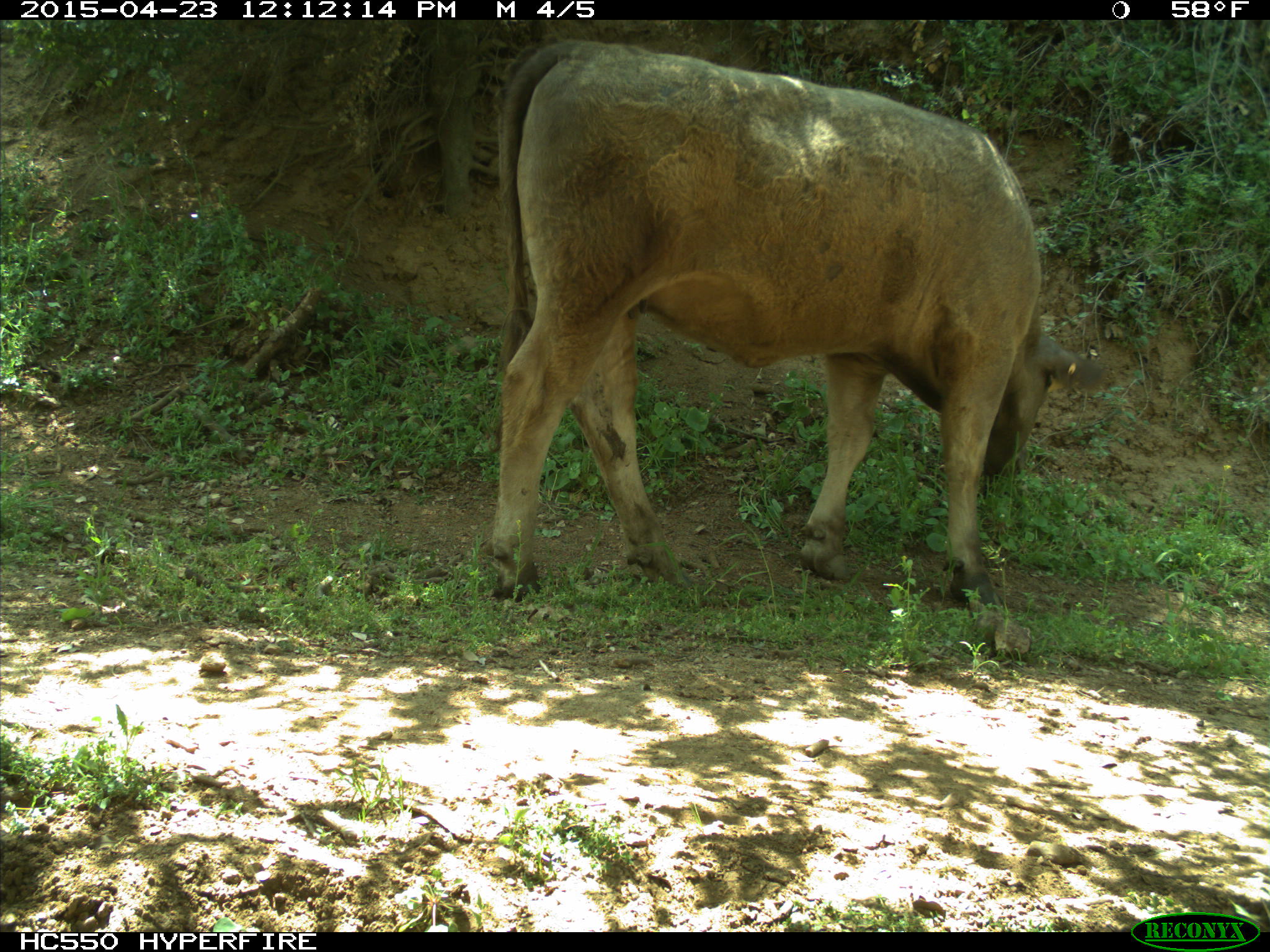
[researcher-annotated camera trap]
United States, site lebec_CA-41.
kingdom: Animalia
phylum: Chordata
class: Mammalia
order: Artiodactyla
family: Bovidae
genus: Bos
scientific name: Bos taurus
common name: domestic cow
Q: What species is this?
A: Bos taurus (domestic cow).